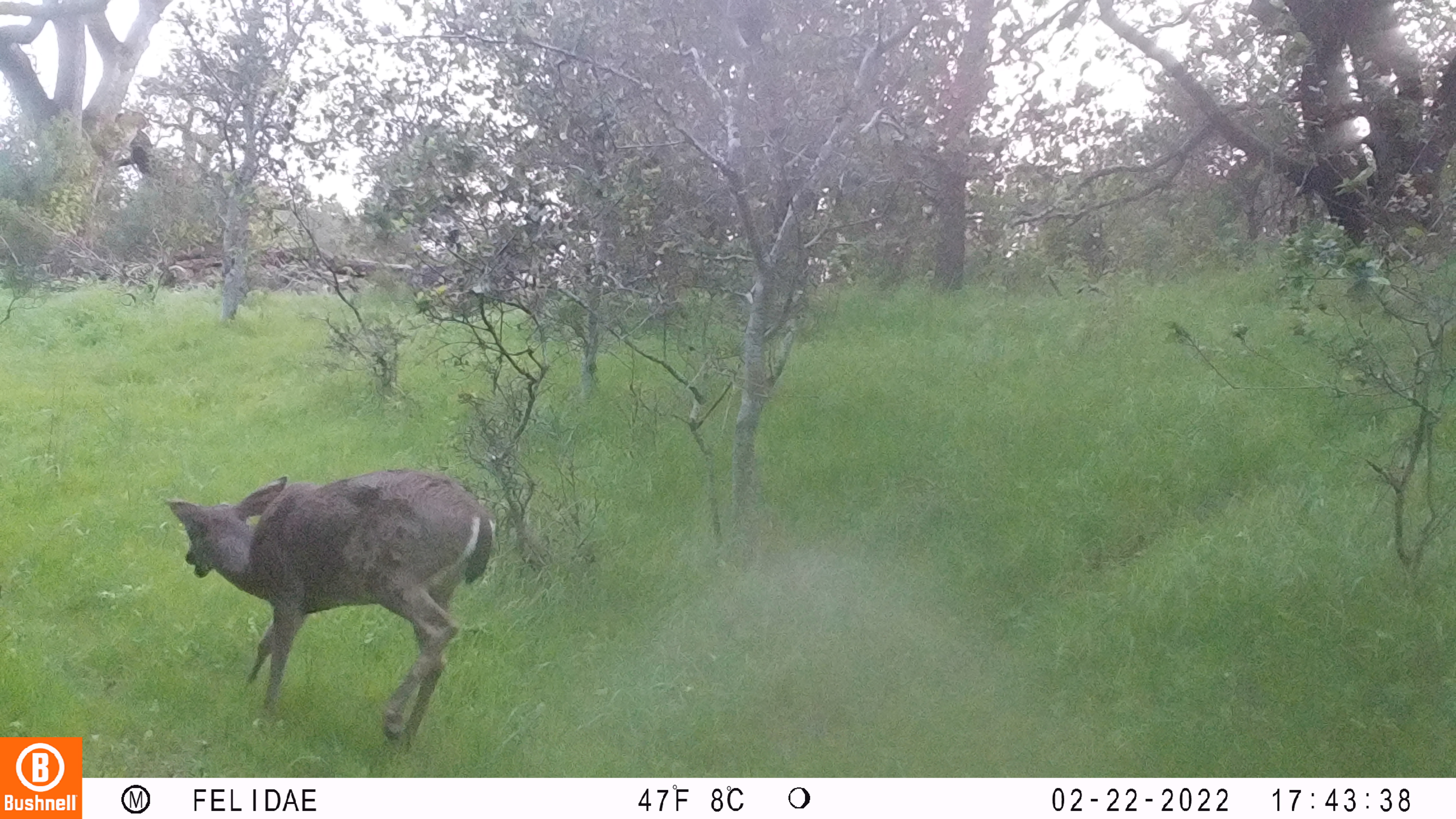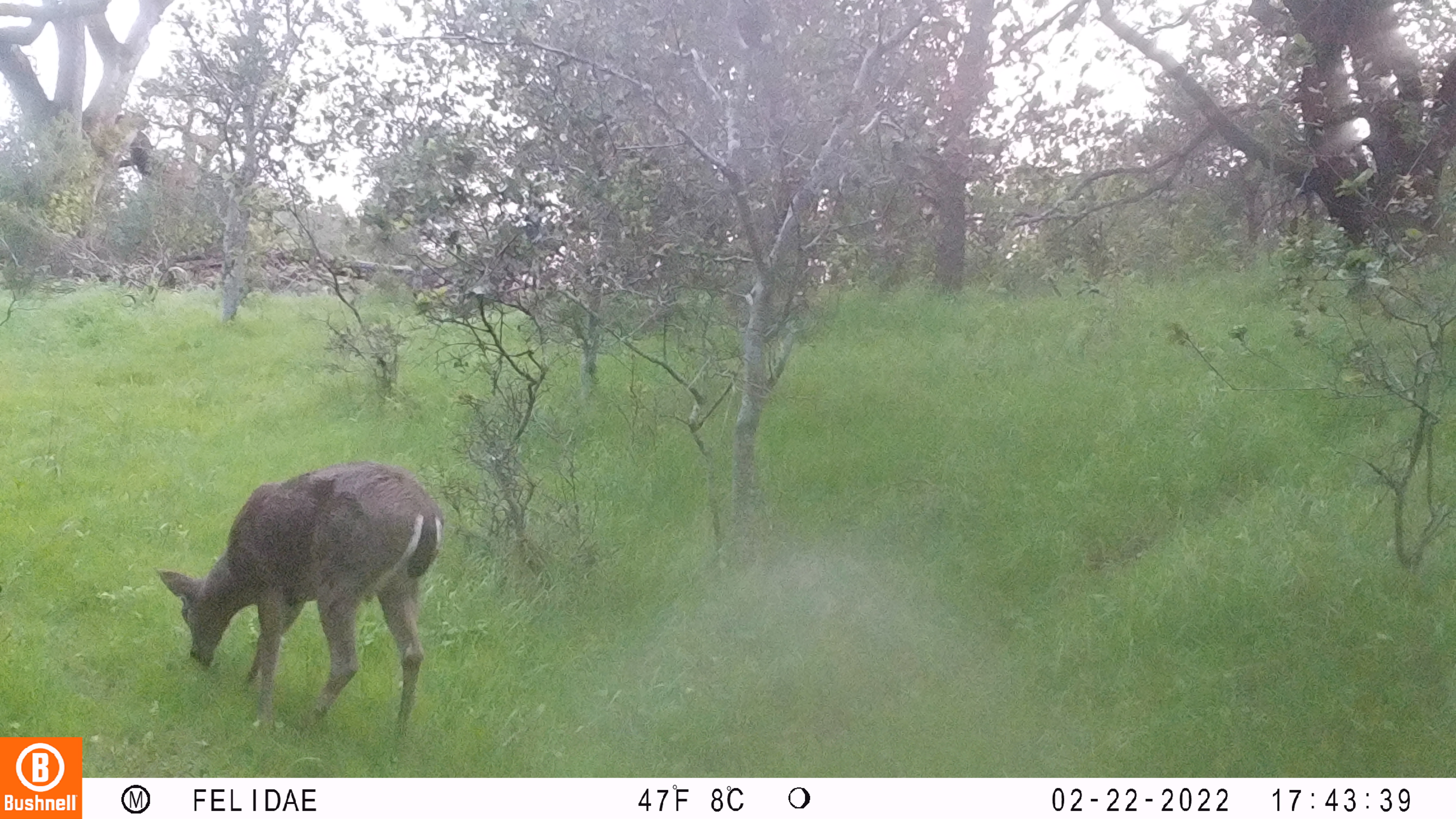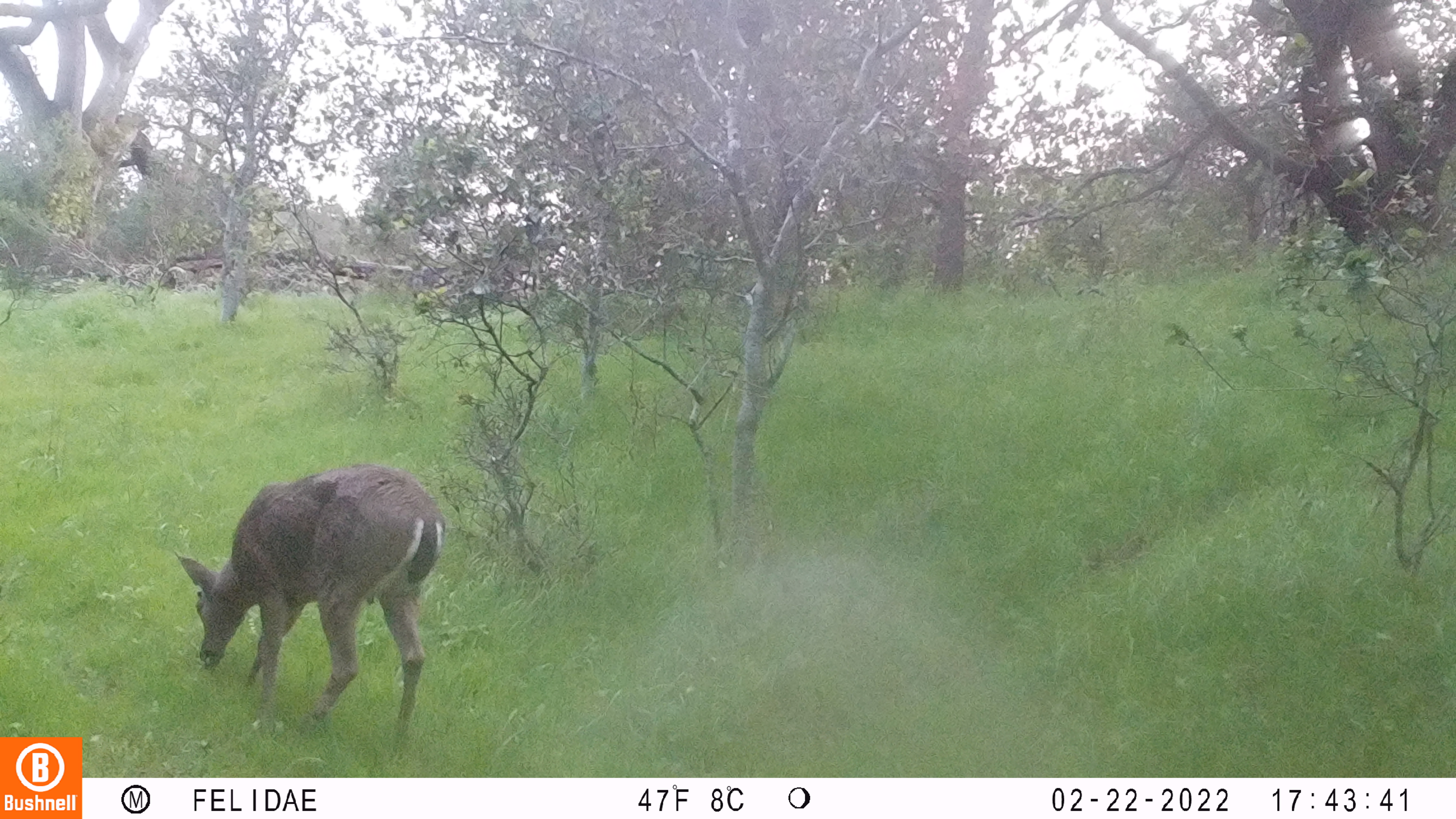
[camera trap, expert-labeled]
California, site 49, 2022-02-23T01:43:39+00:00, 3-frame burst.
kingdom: Animalia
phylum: Chordata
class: Mammalia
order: Artiodactyla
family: Cervidae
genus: Odocoileus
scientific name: Odocoileus hemionus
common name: mule deer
Mule deer (Odocoileus hemionus).